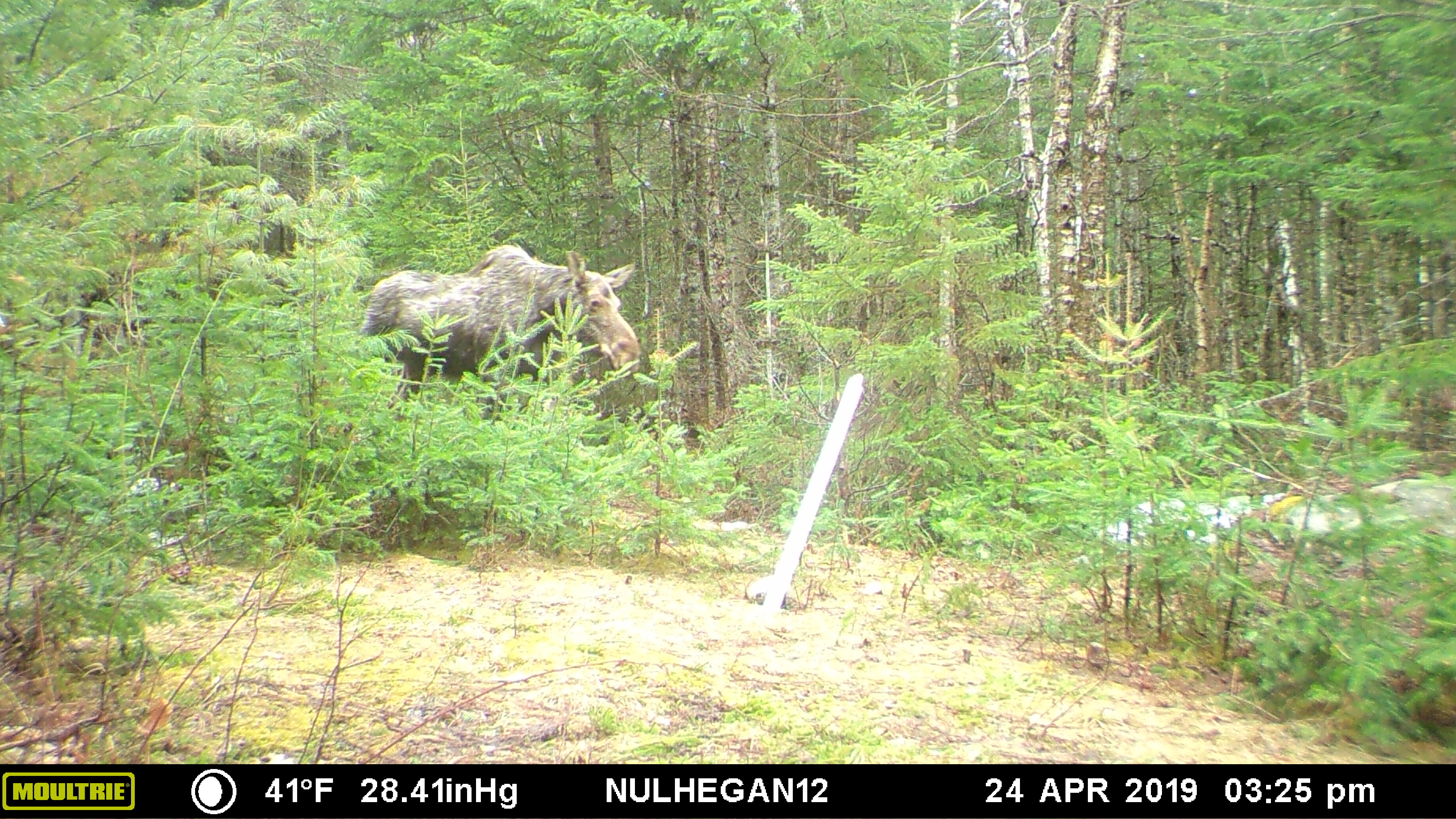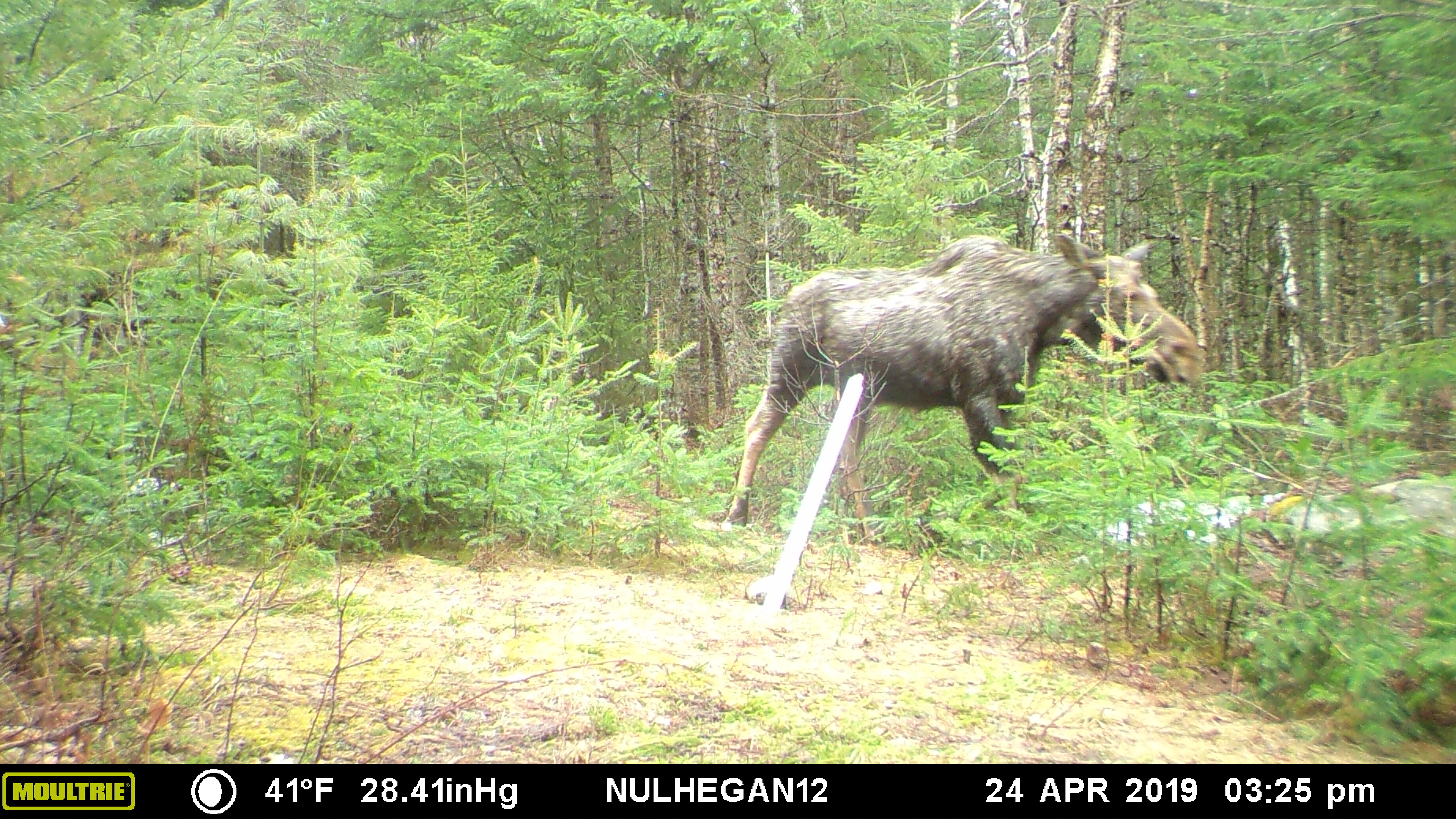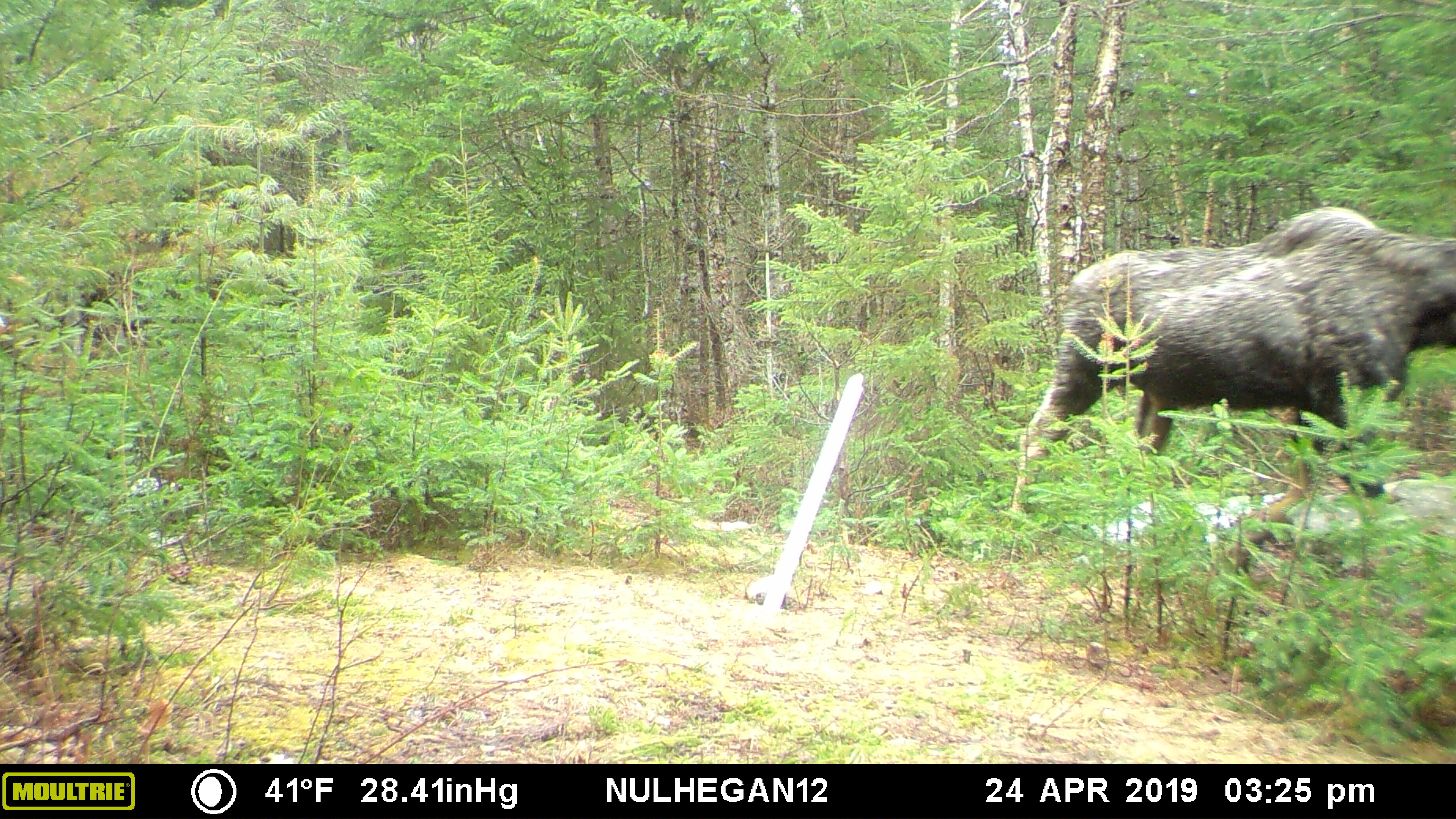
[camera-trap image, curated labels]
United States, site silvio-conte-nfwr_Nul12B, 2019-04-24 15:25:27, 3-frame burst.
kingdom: Animalia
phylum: Chordata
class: Mammalia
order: Artiodactyla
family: Cervidae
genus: Alces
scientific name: Alces alces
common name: moose